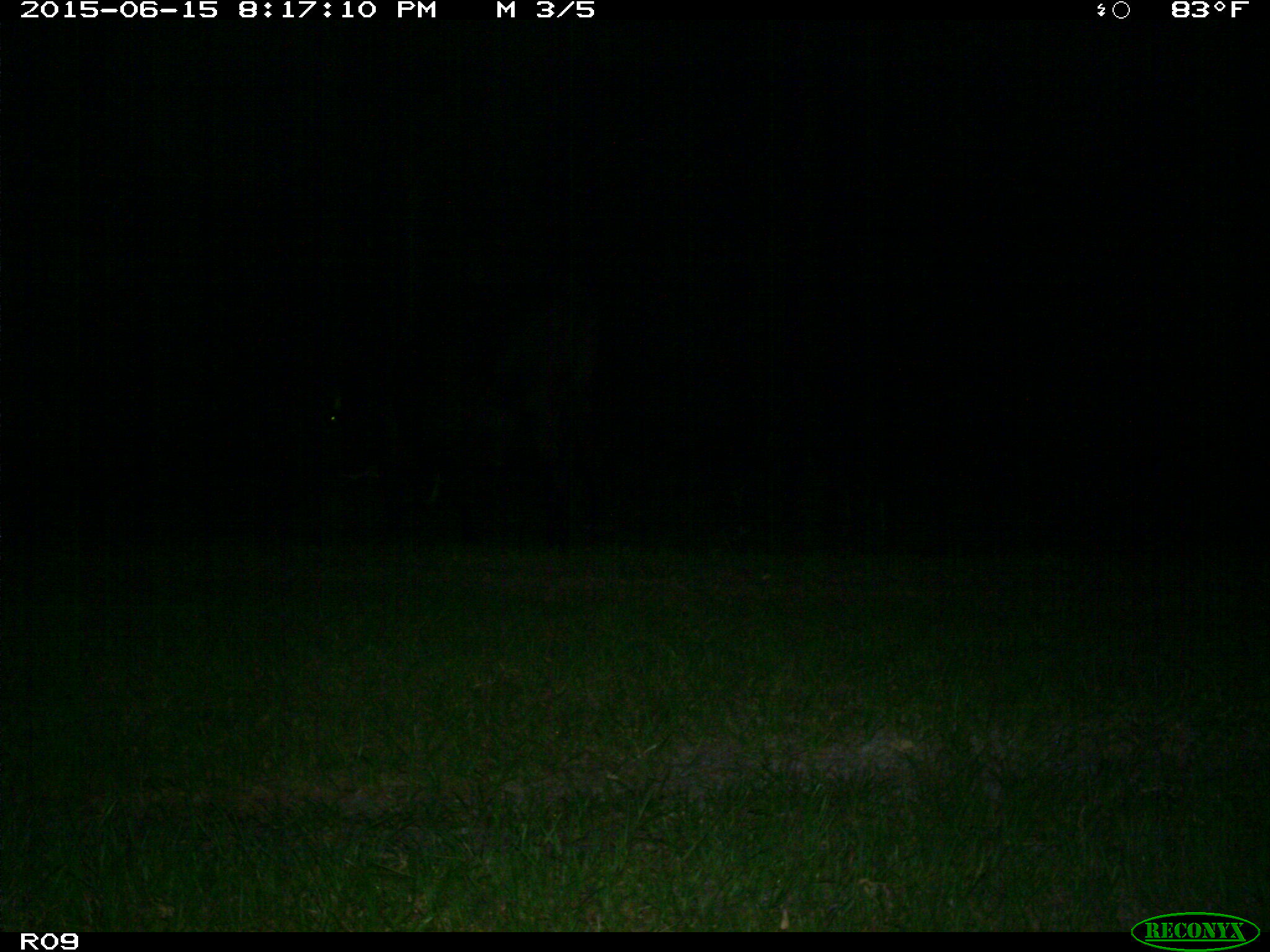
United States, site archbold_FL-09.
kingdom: Animalia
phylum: Chordata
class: Mammalia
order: Artiodactyla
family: Bovidae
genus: Bos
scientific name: Bos taurus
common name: domestic cow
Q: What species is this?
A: Bos taurus (domestic cow).